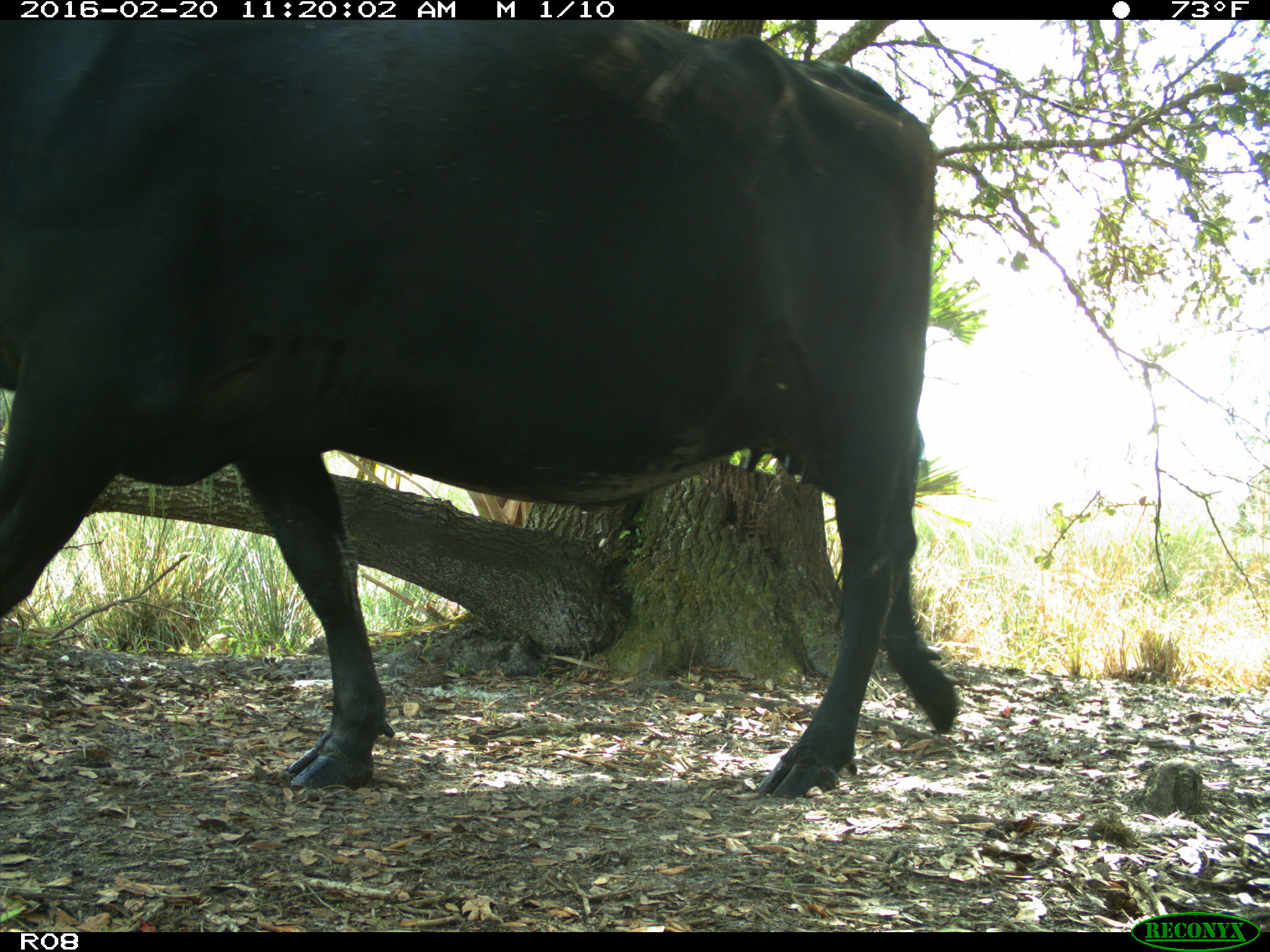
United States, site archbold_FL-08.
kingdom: Animalia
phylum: Chordata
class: Mammalia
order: Artiodactyla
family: Bovidae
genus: Bos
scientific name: Bos taurus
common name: domestic cow